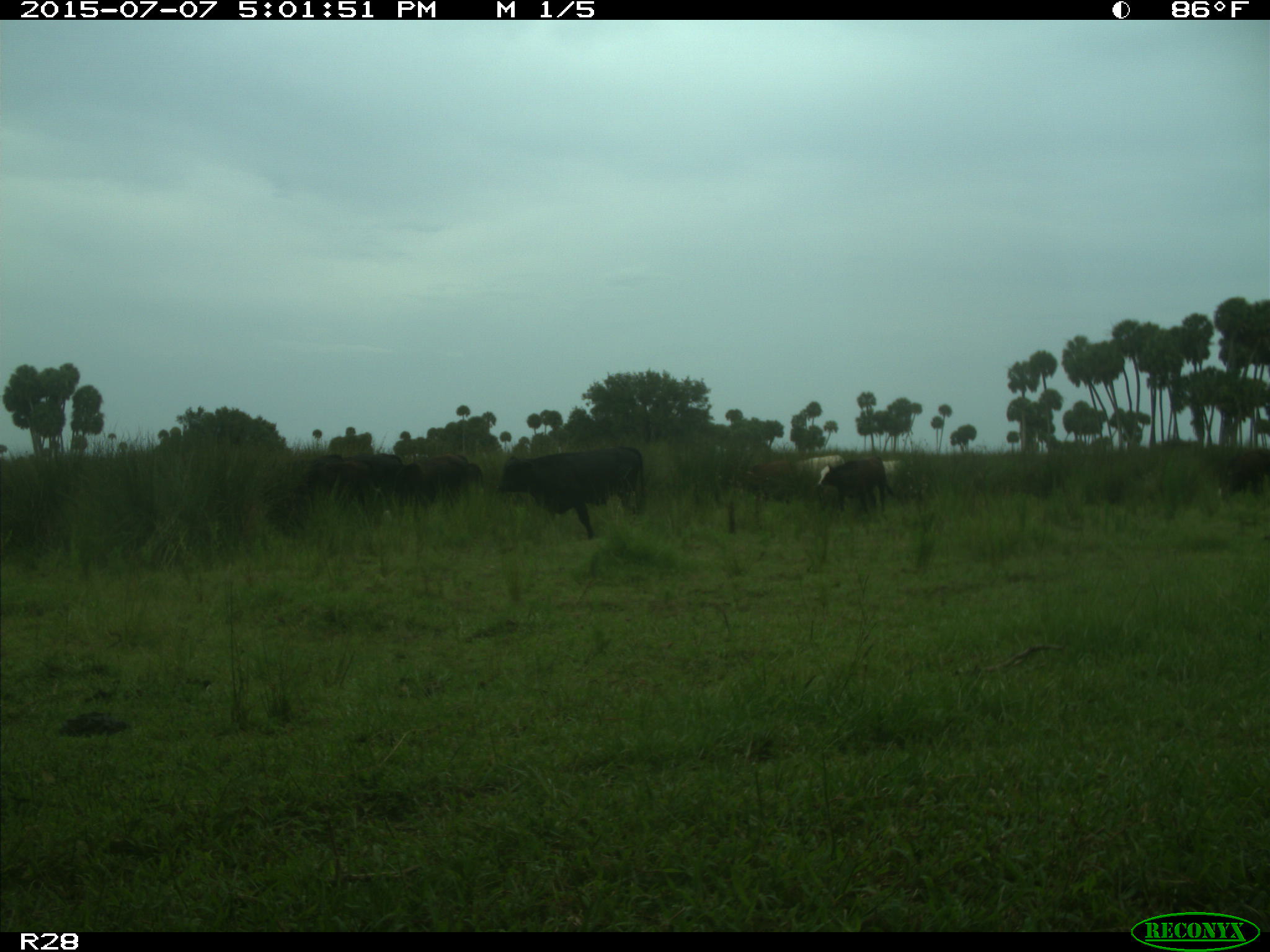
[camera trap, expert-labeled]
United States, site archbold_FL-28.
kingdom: Animalia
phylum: Chordata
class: Mammalia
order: Artiodactyla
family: Bovidae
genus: Bos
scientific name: Bos taurus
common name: domestic cow